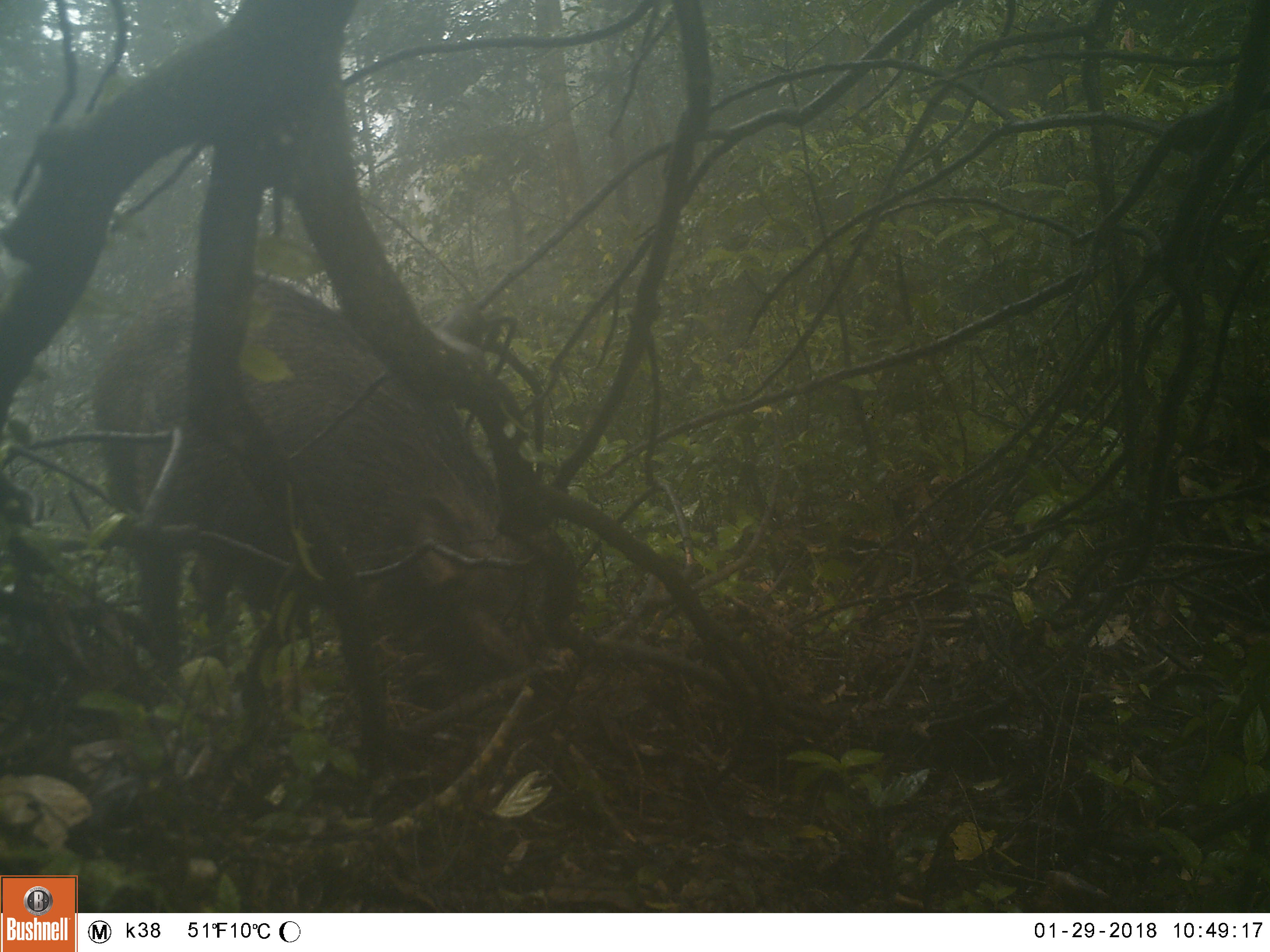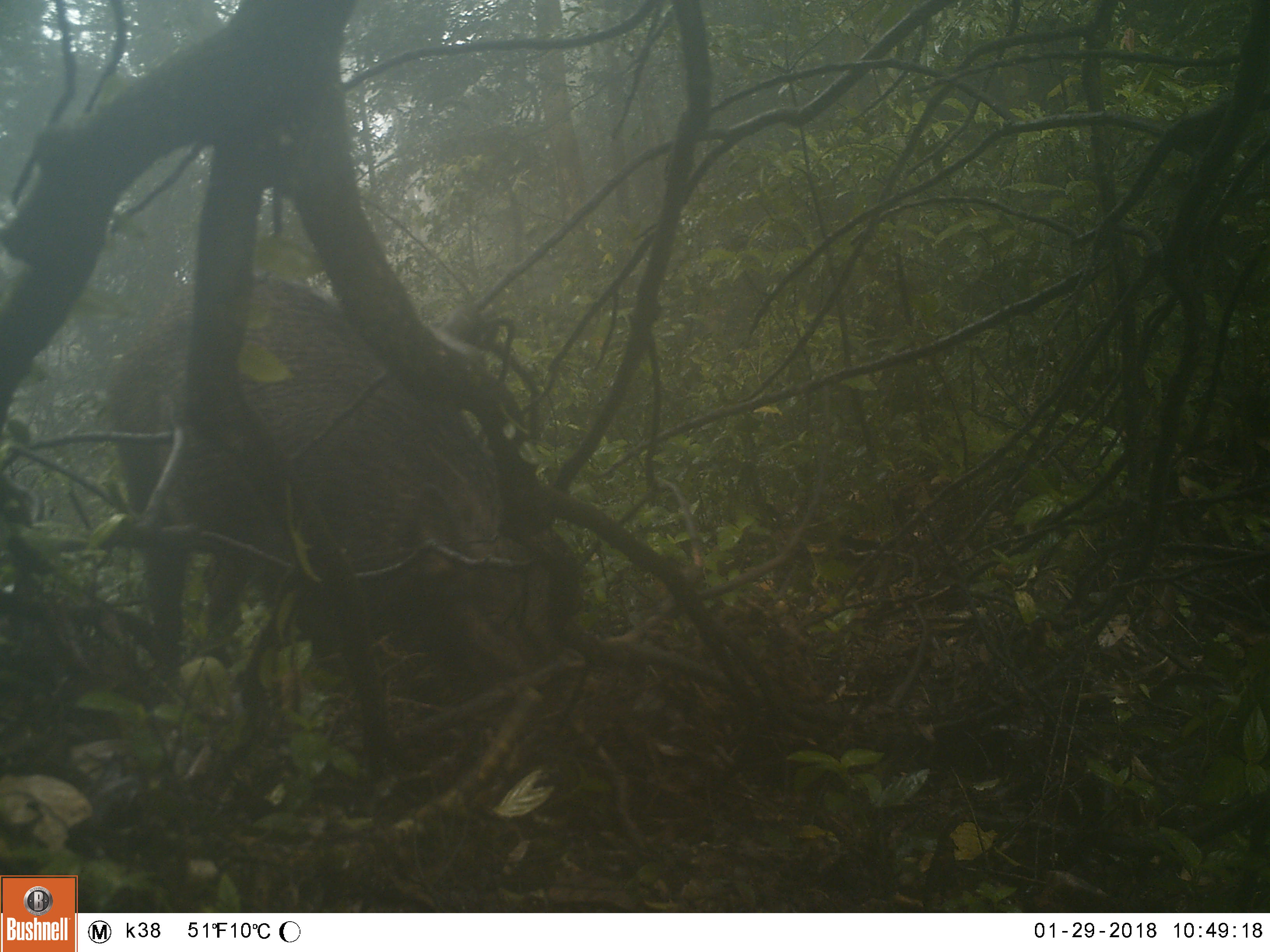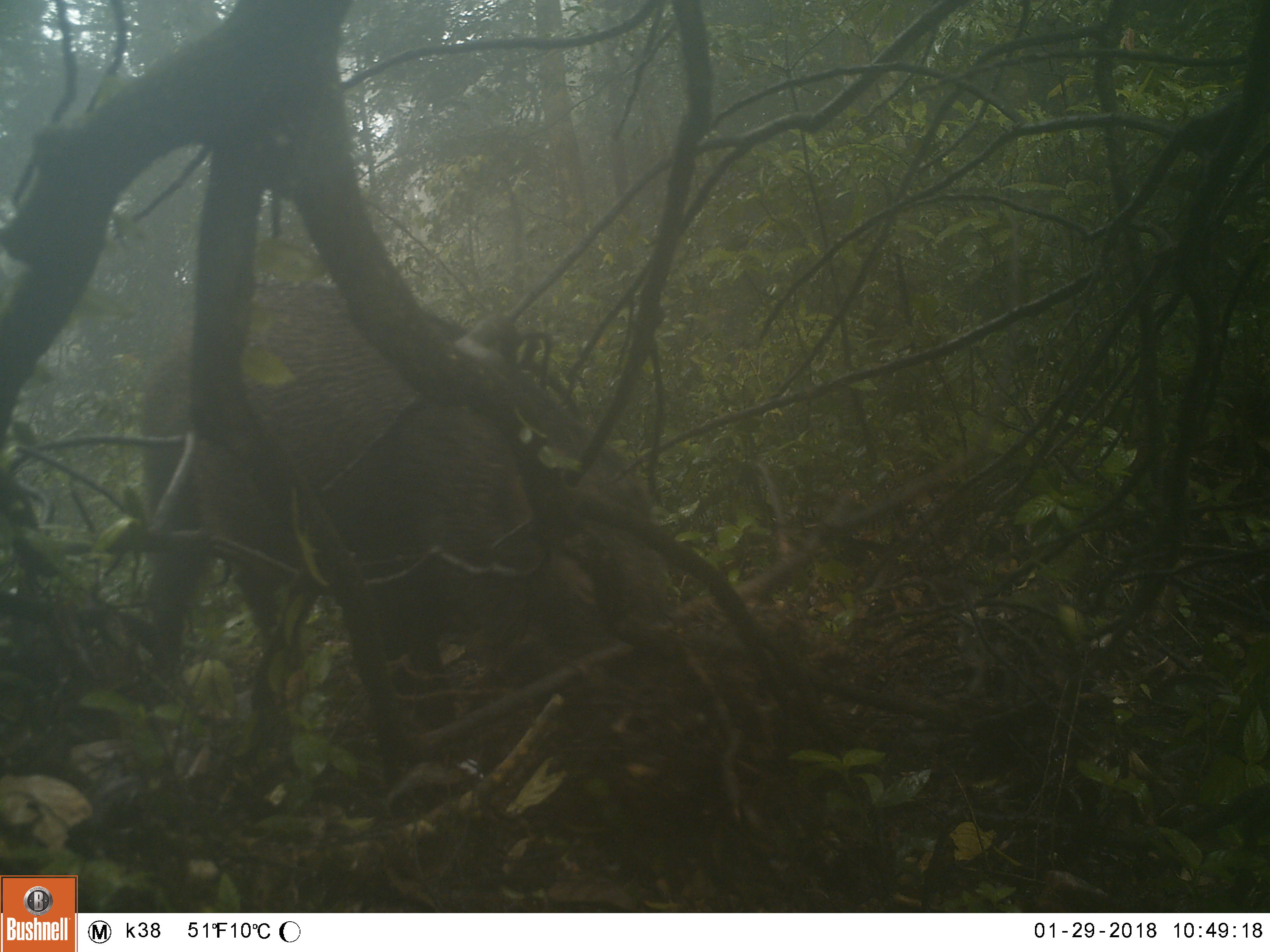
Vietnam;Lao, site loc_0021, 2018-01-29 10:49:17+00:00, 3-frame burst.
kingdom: Animalia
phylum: Chordata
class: Mammalia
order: Artiodactyla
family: Suidae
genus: Sus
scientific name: Sus scrofa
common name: eurasian wild pig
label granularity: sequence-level